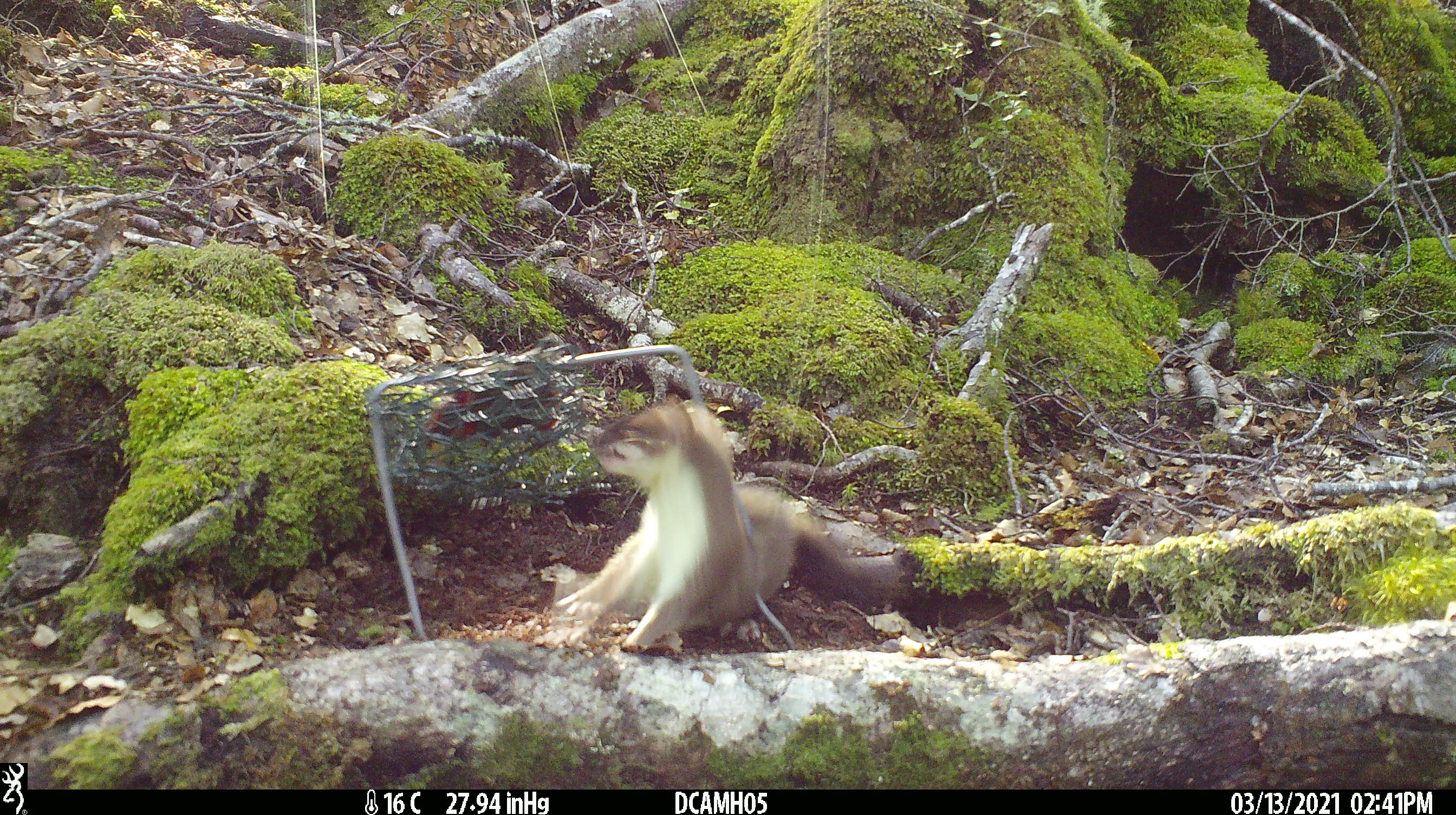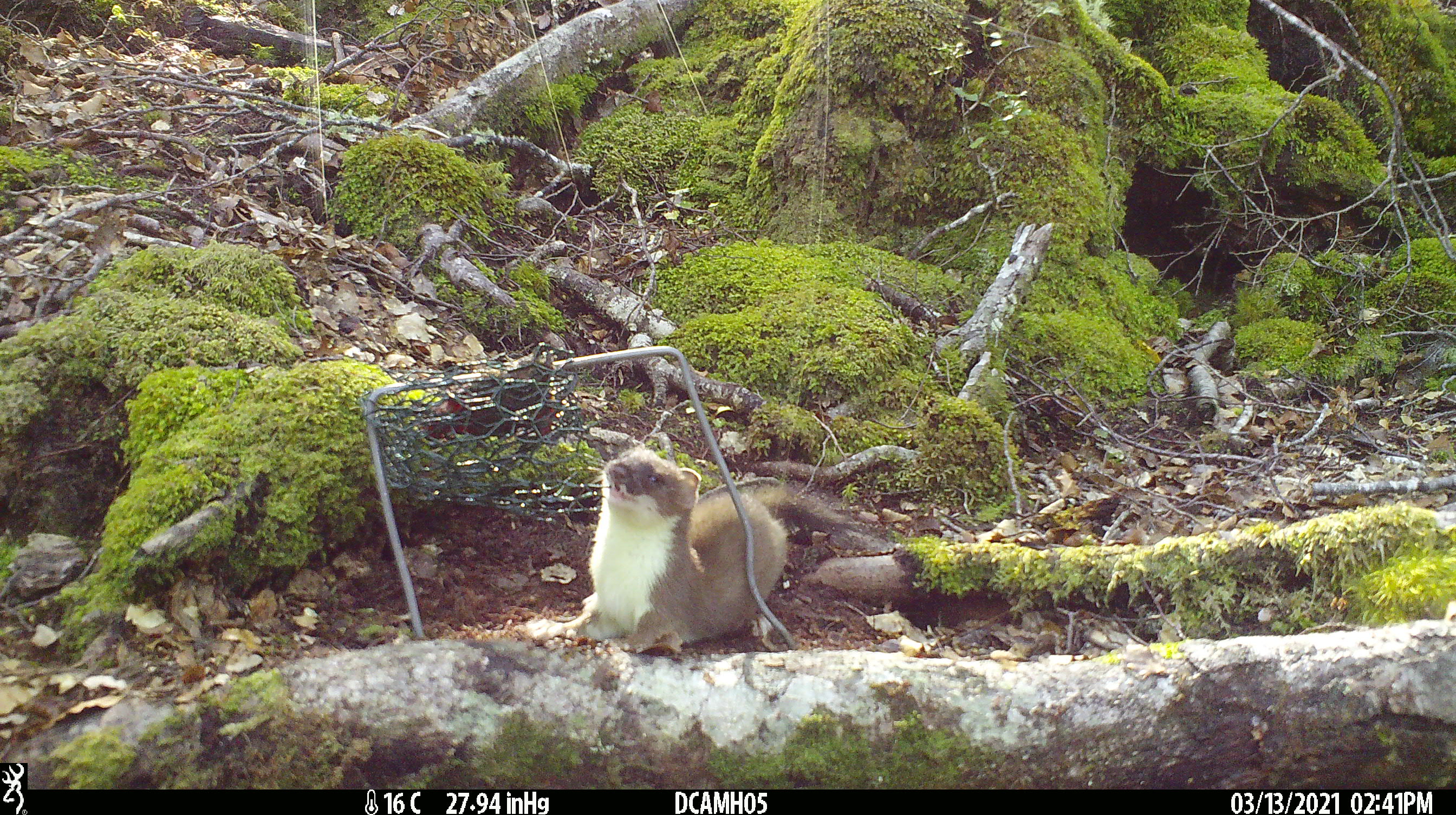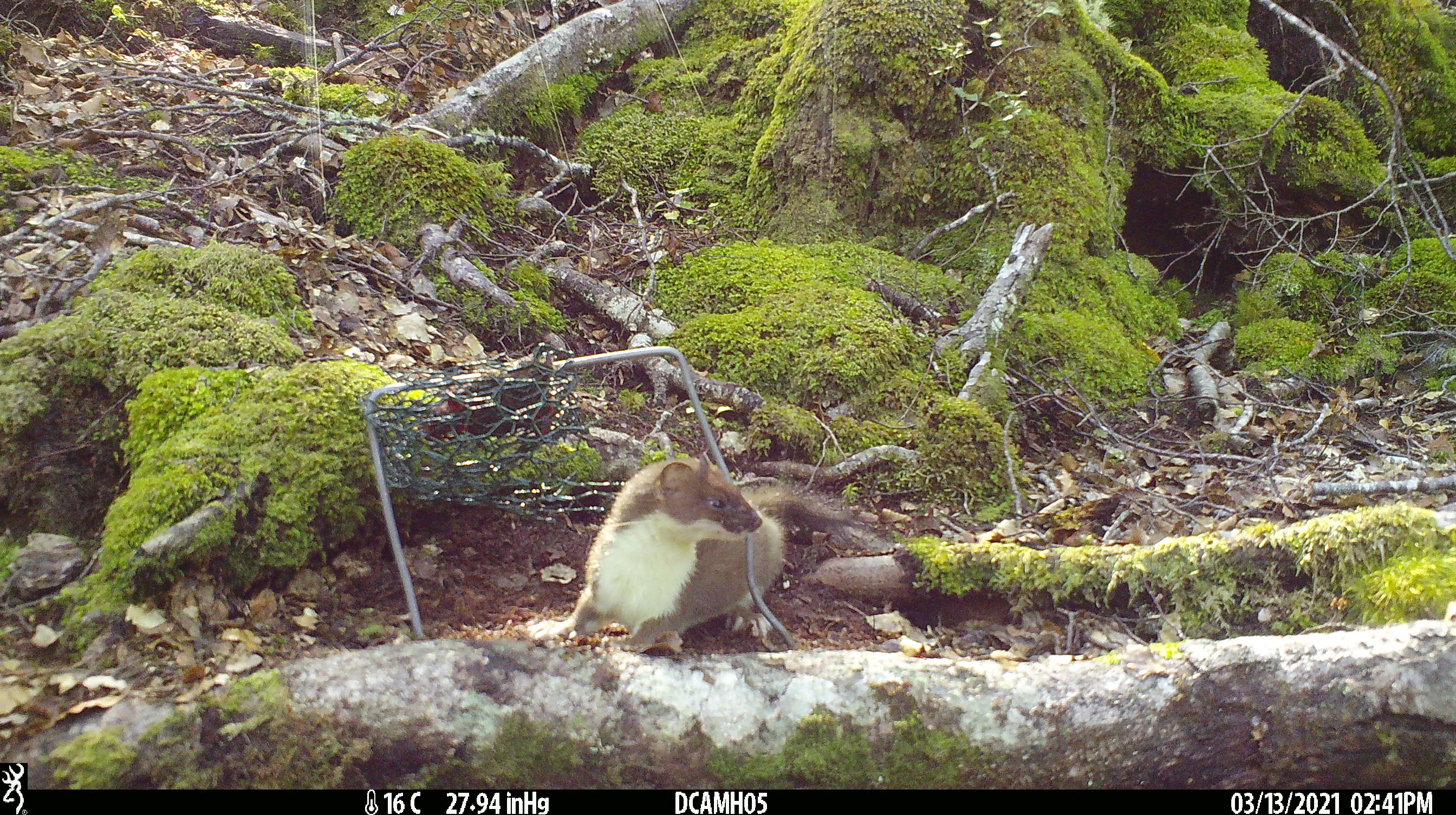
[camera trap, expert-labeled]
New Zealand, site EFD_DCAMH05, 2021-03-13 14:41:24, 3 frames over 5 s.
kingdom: Animalia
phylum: Chordata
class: Mammalia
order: Carnivora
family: Mustelidae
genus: Mustela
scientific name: Mustela erminea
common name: stoat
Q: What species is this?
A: Stoat (Mustela erminea).